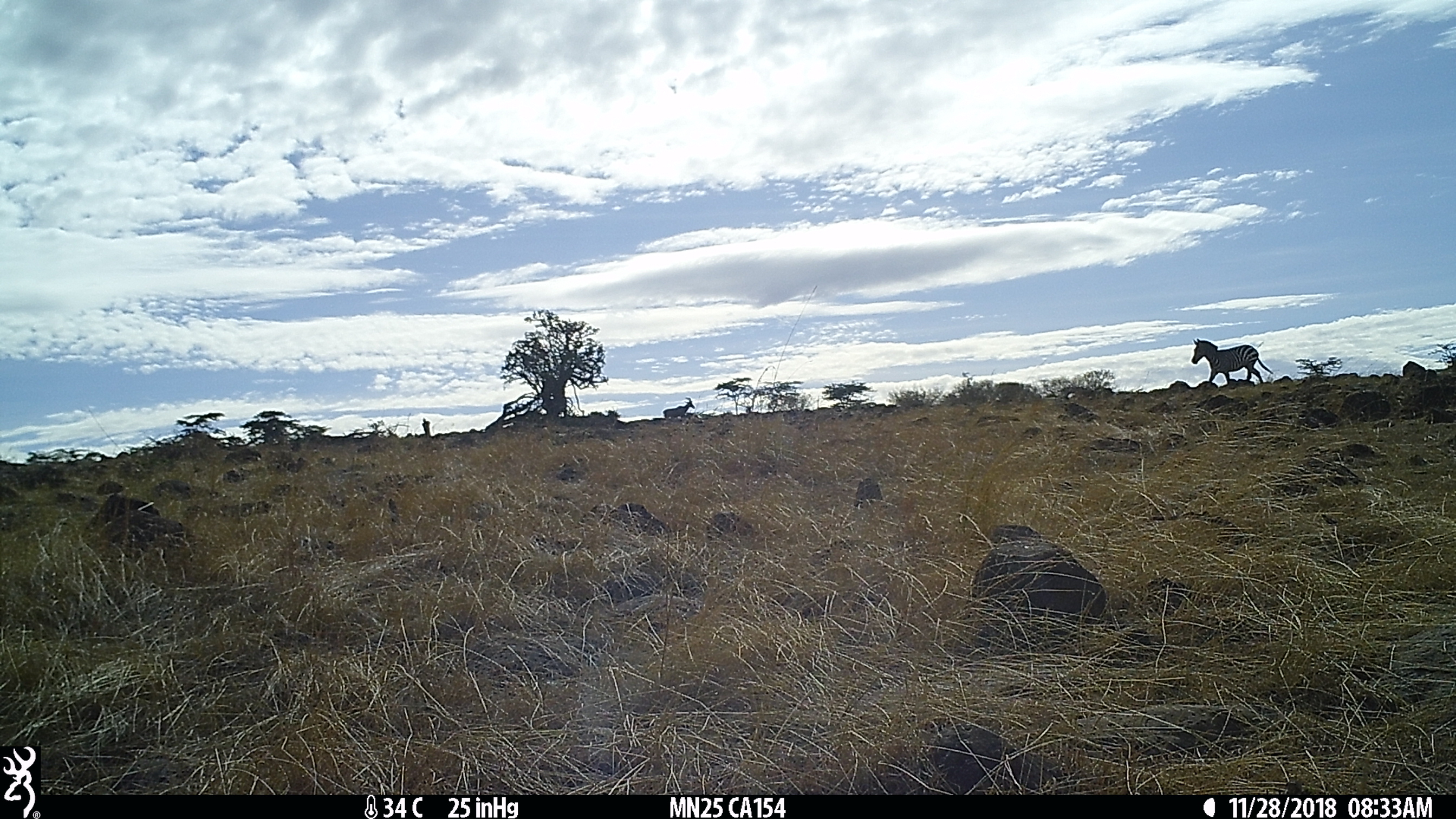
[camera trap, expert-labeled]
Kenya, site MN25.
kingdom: Animalia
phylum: Chordata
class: Mammalia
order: Perissodactyla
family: Equidae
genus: Equus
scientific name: Equus quagga burchellii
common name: burchell's zebra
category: zebra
Zebra (burchell's zebra) (Equus quagga burchellii).